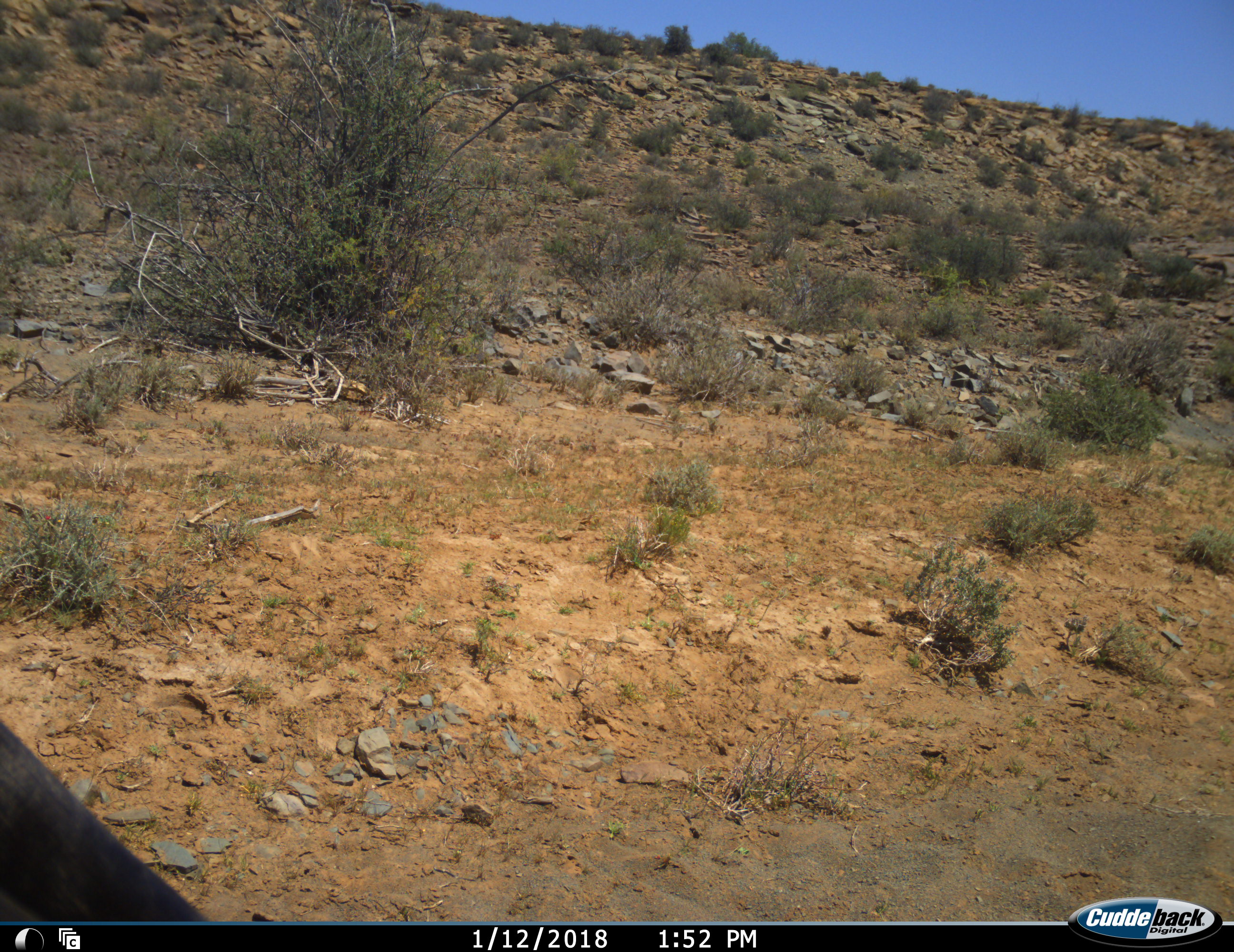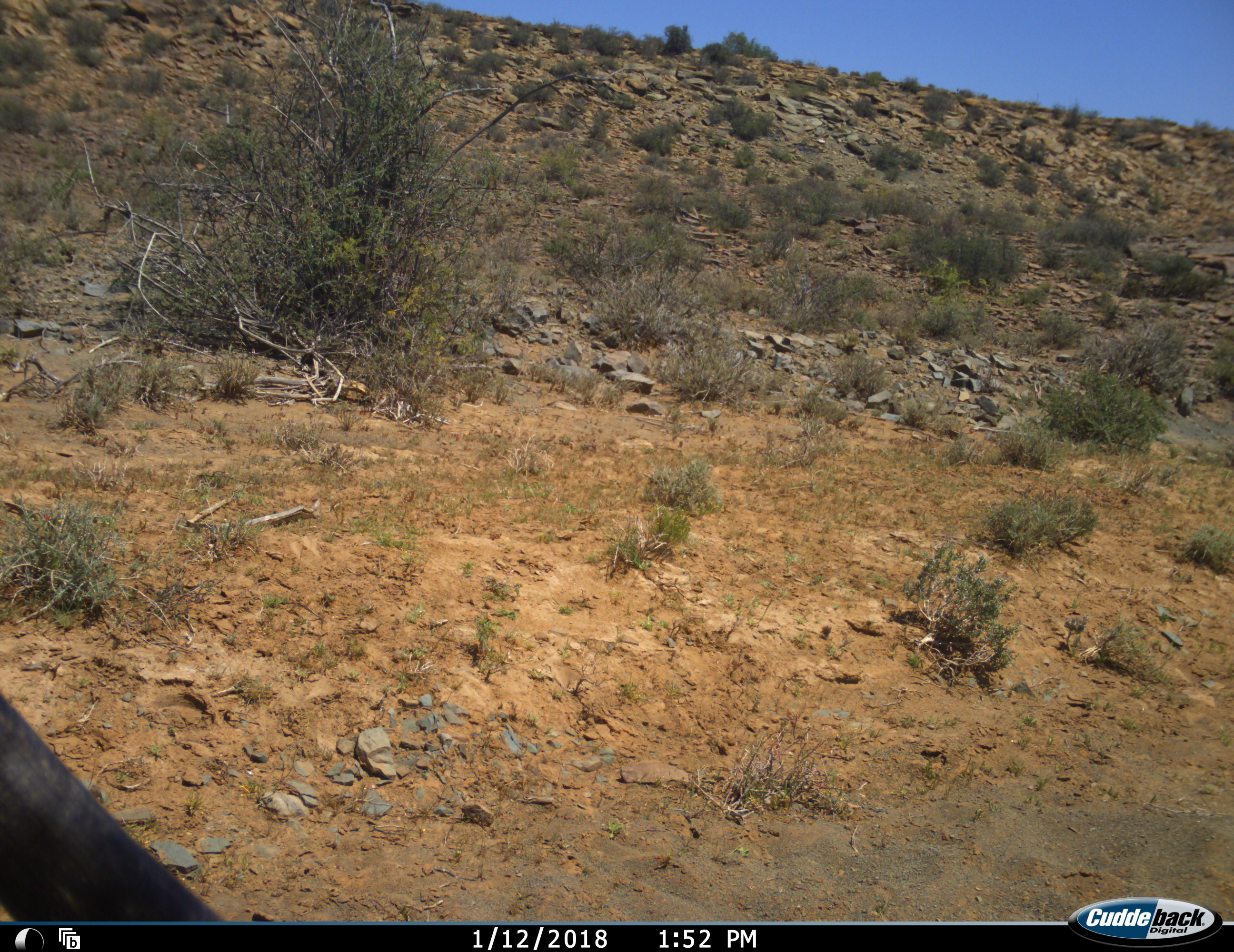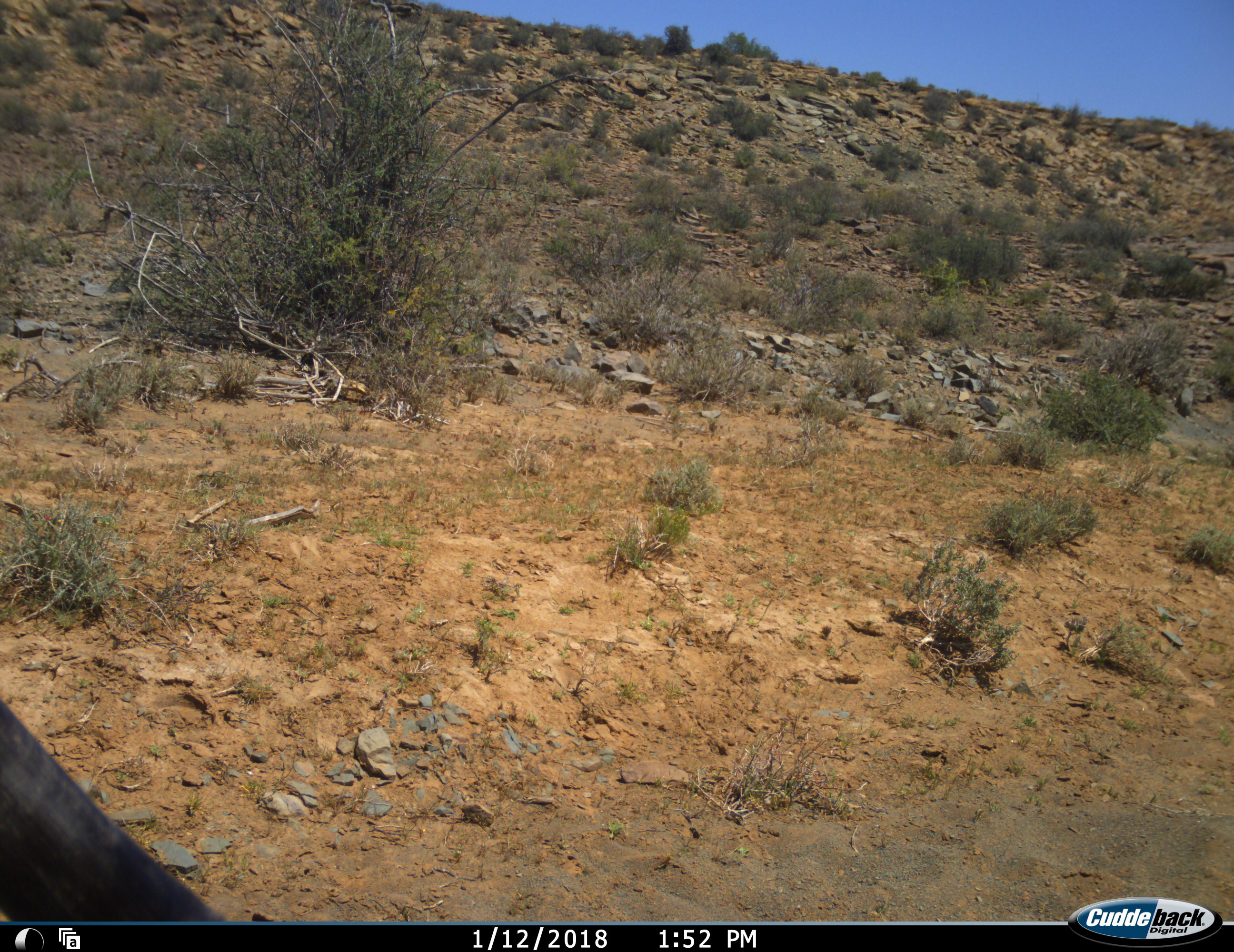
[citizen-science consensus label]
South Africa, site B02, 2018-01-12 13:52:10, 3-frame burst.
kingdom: Animalia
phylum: Chordata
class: Mammalia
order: Artiodactyla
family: Bovidae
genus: Oryx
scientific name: Oryx gazella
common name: gemsbok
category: gemsbokoryx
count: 1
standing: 100%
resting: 0%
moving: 0%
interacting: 0%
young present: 0%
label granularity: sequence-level